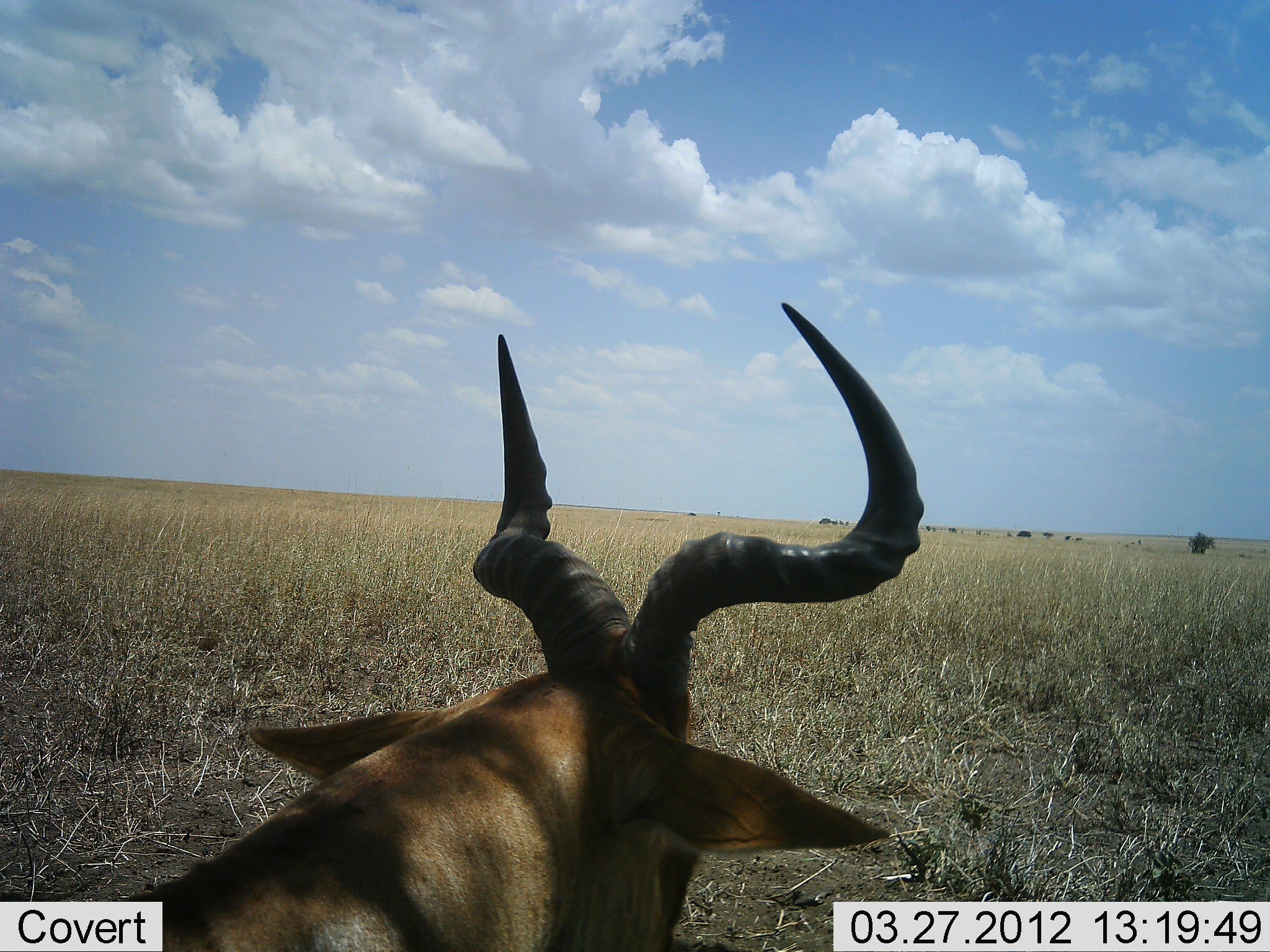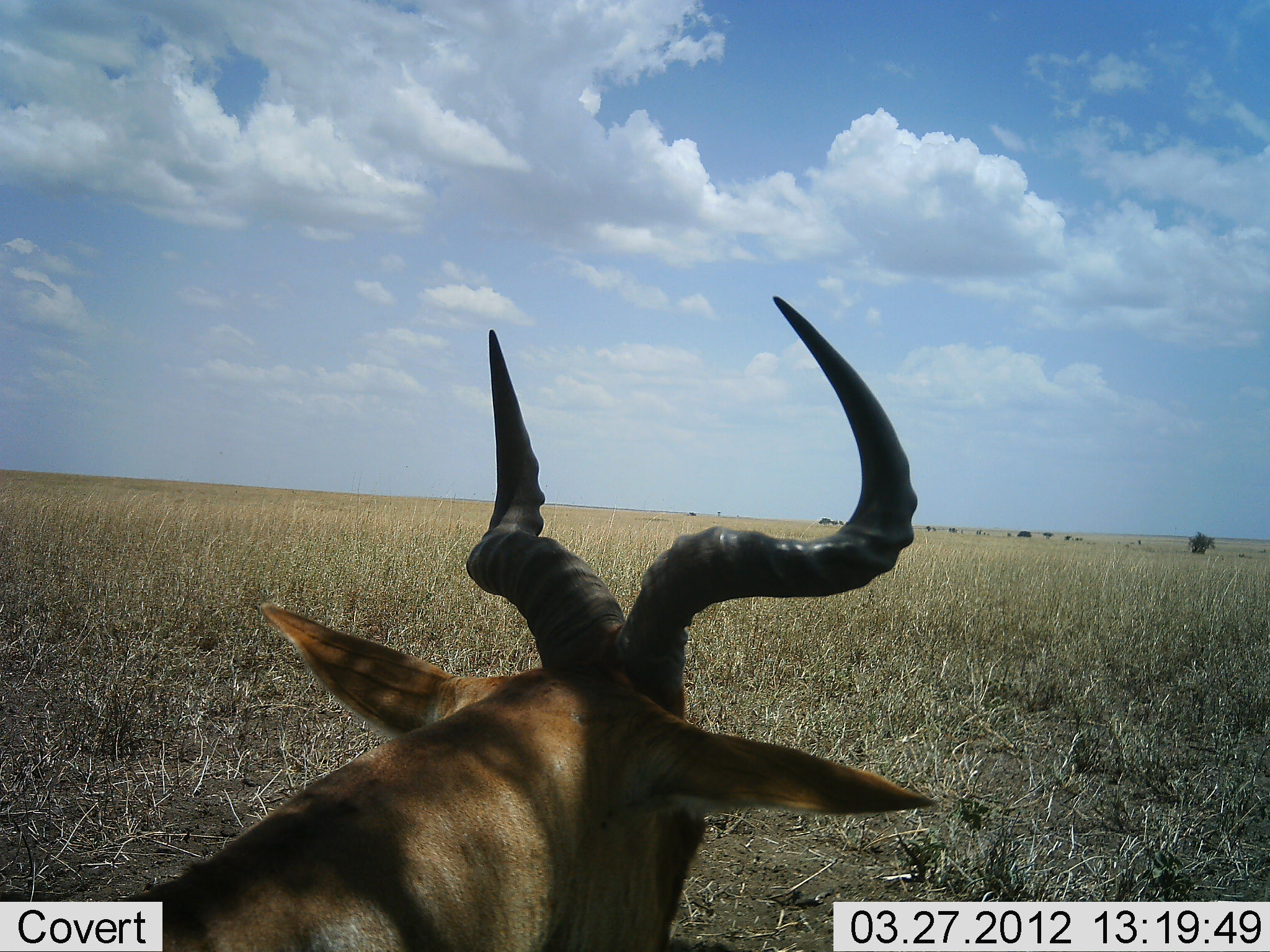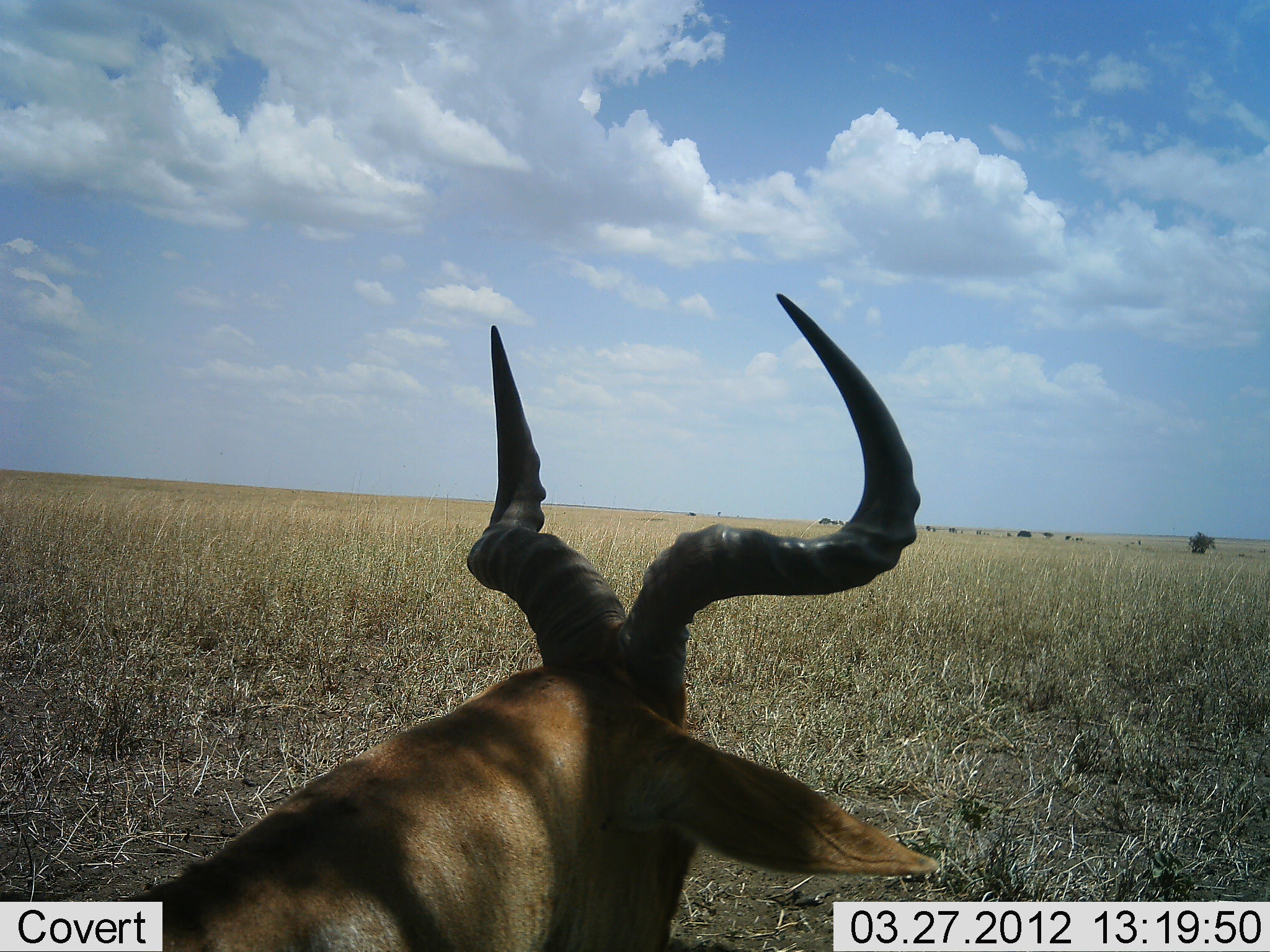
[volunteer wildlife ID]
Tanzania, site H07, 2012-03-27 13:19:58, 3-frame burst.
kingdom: Animalia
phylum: Chordata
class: Mammalia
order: Artiodactyla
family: Bovidae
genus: Alcelaphus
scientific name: Alcelaphus buselaphus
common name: hartebeest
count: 1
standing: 36%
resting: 64%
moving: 0%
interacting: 0%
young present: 0%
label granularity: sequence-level